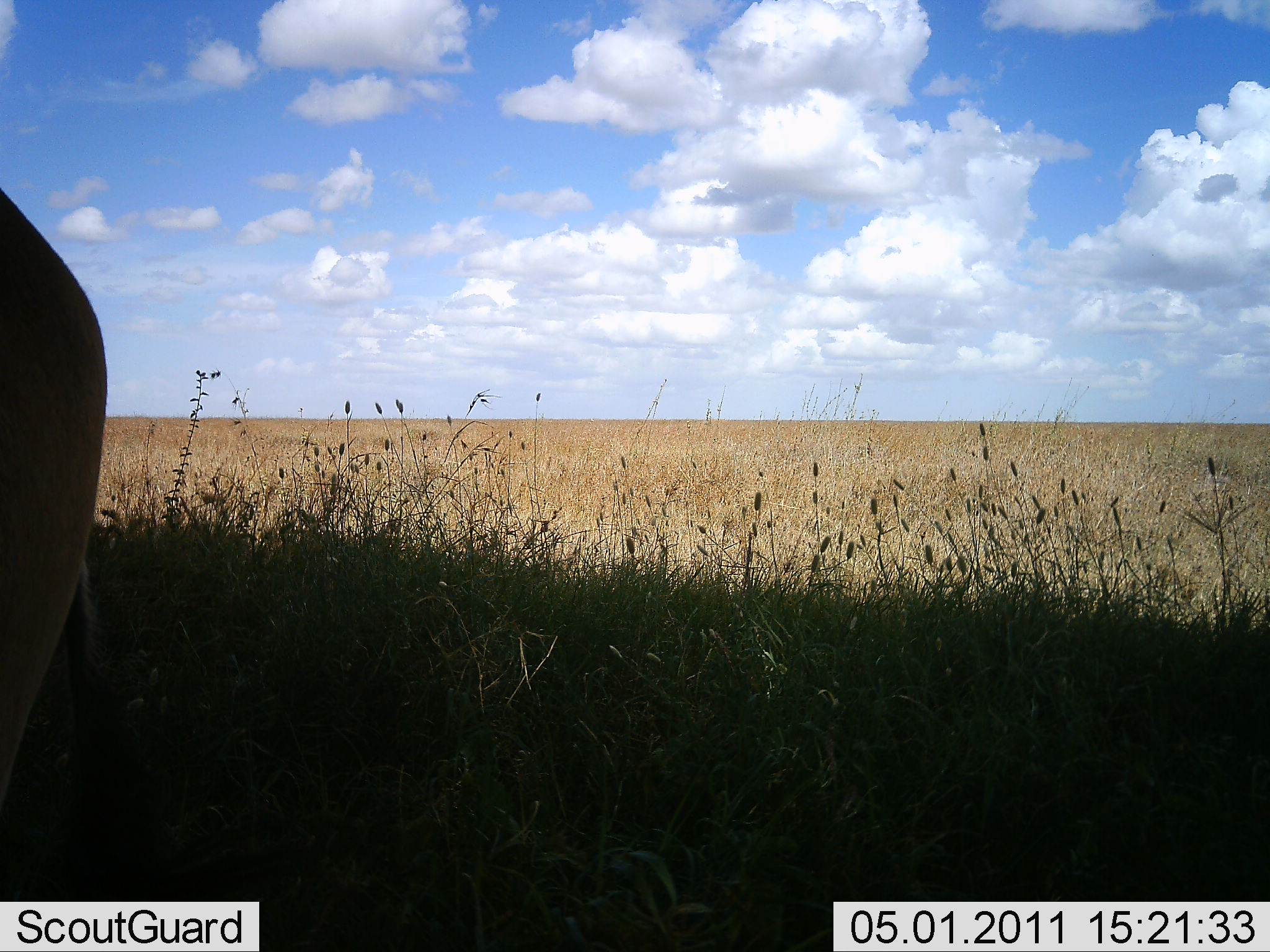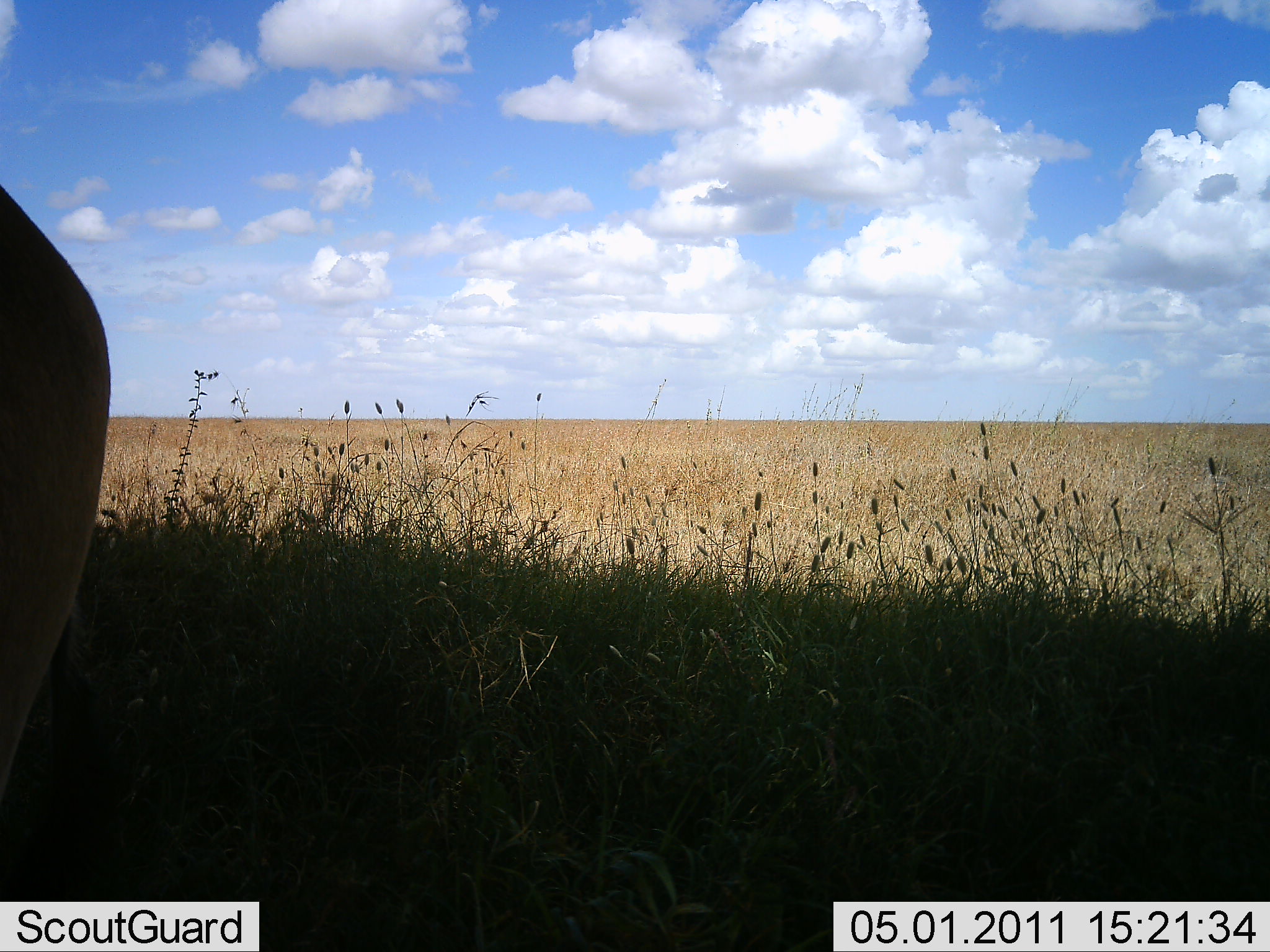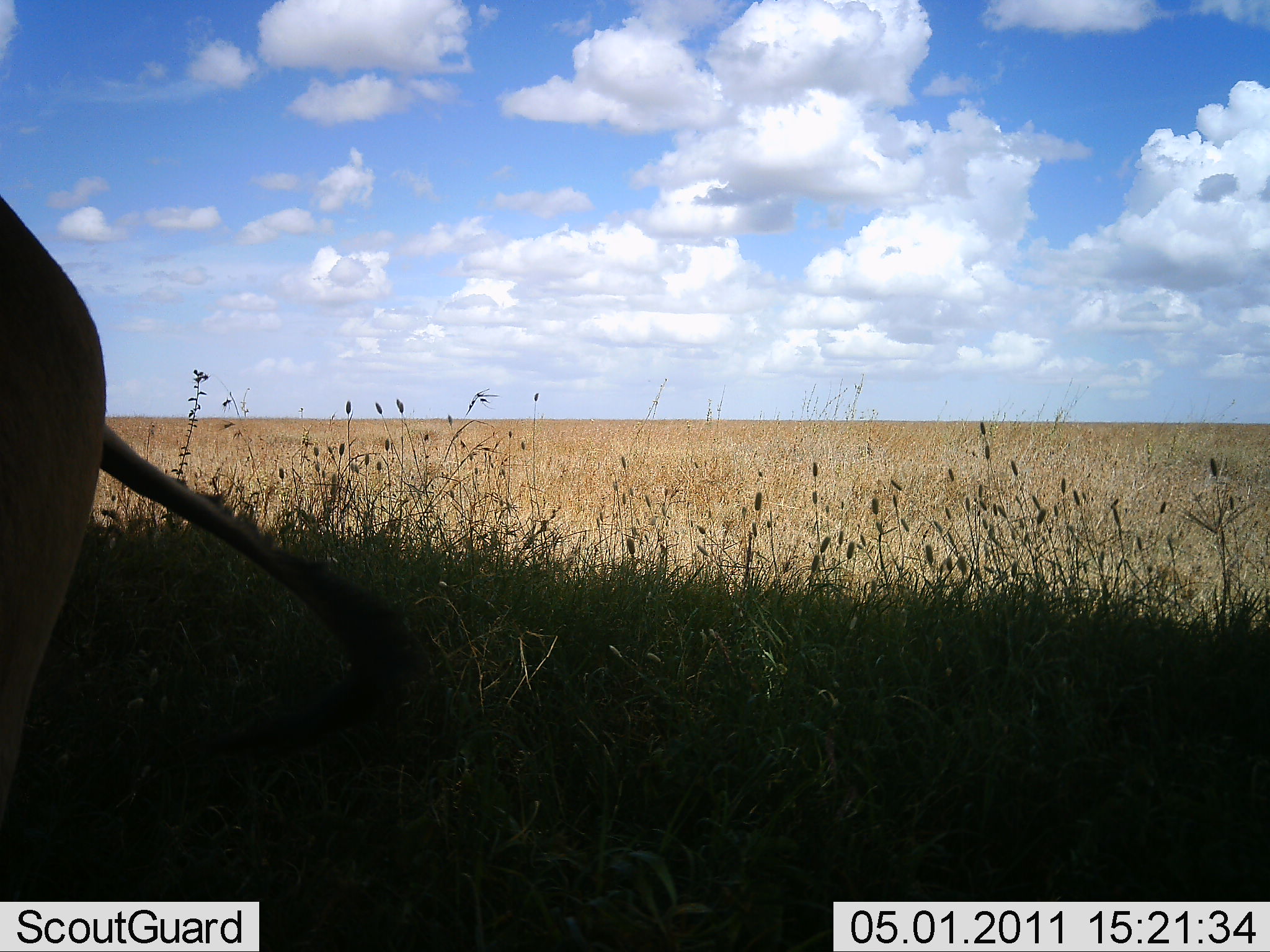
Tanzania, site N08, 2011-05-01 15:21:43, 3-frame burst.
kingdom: Animalia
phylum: Chordata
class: Mammalia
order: Artiodactyla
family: Bovidae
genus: Alcelaphus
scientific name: Alcelaphus buselaphus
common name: hartebeest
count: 1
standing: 100%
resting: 0%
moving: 0%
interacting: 0%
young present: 0%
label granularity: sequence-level